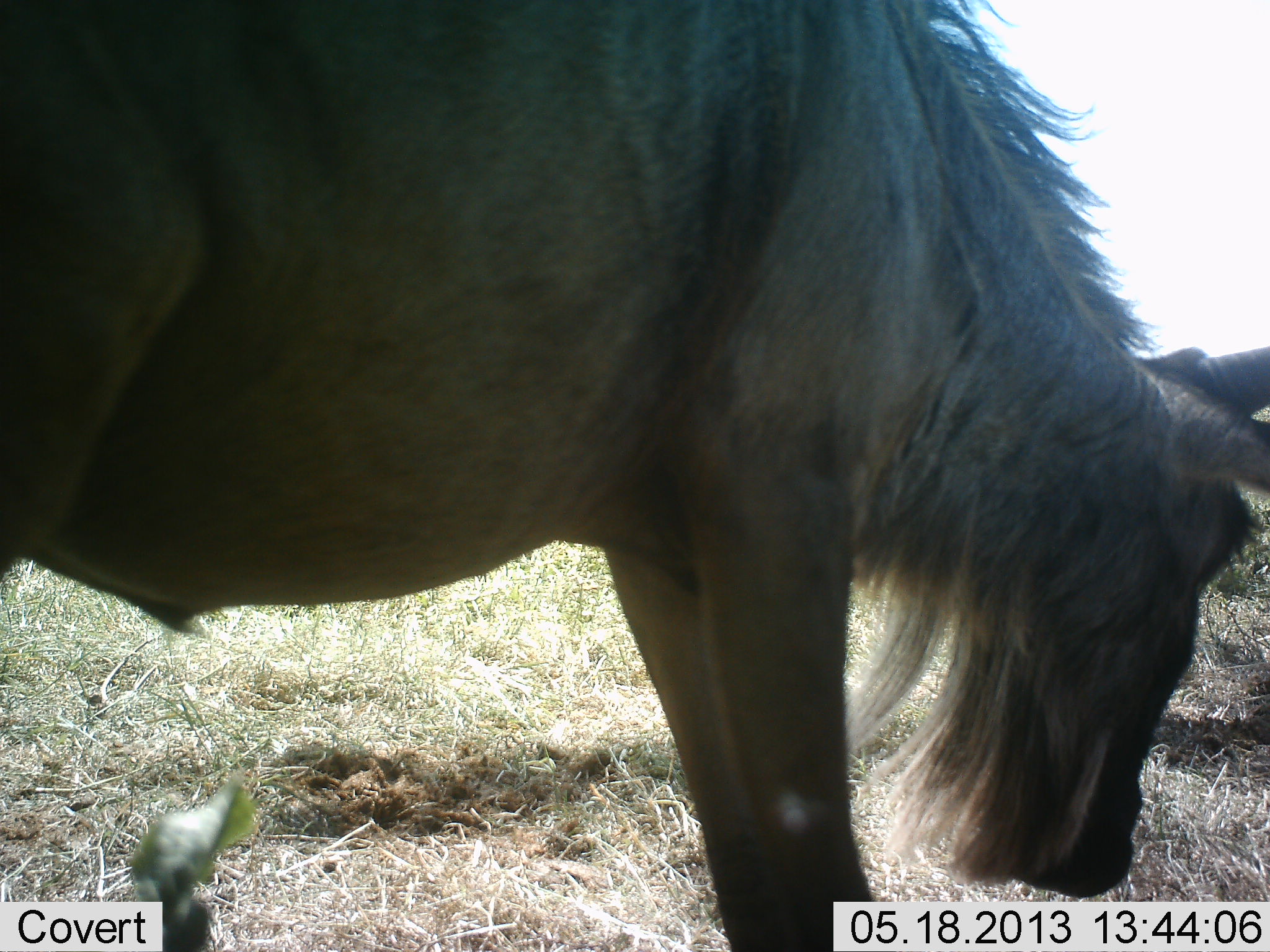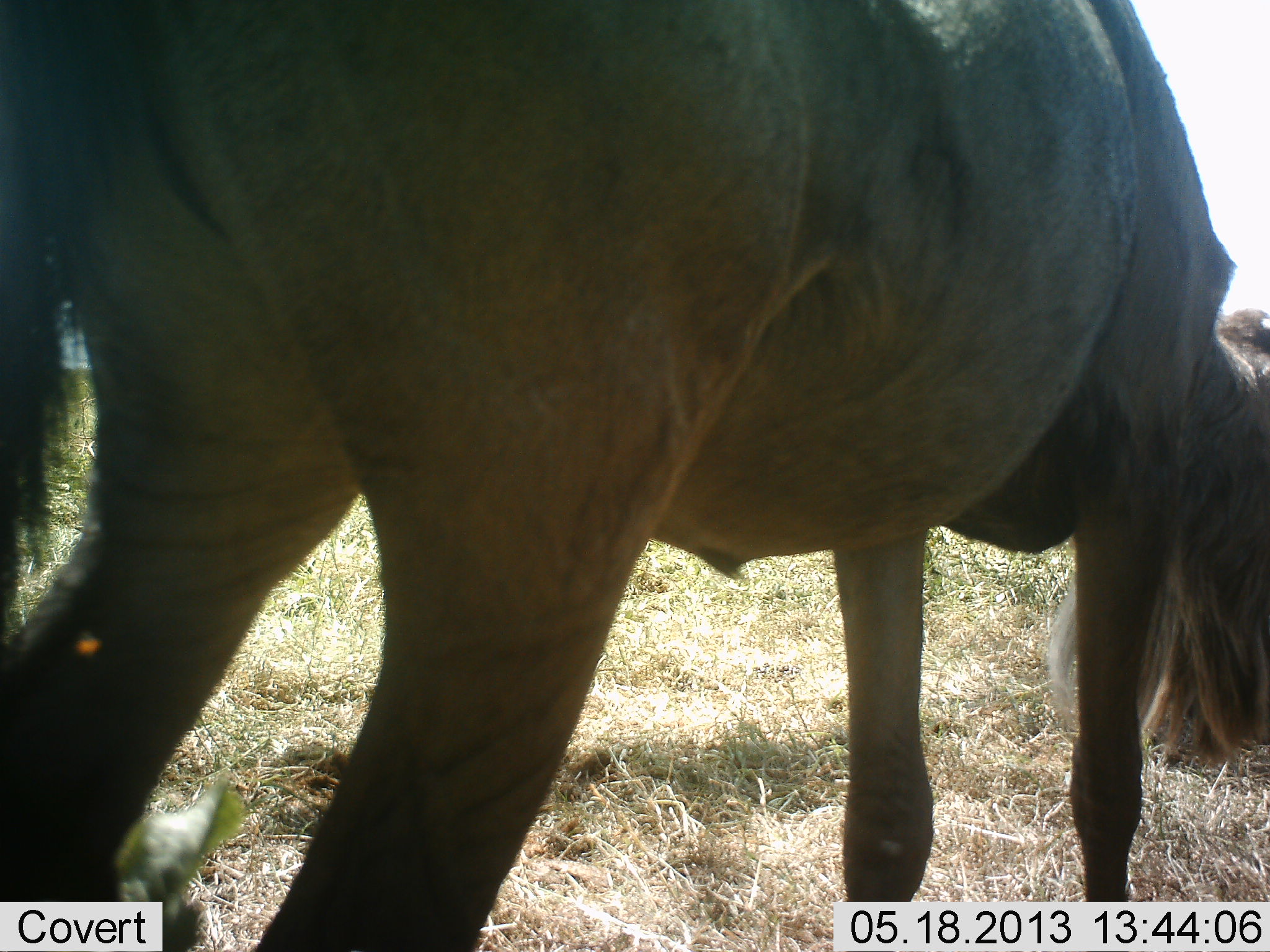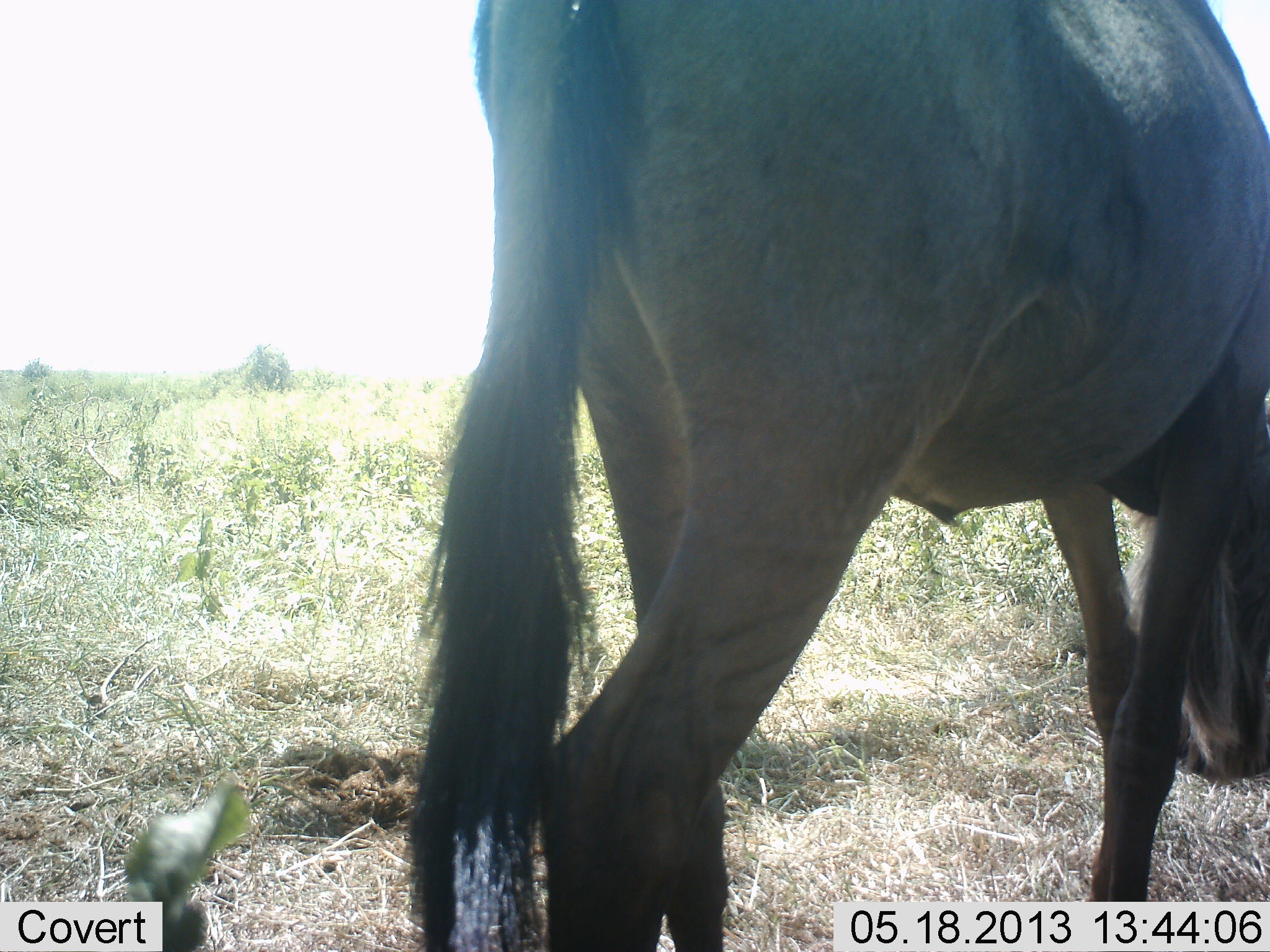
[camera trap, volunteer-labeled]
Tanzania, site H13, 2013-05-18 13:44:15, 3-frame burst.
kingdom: Animalia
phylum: Chordata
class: Mammalia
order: Artiodactyla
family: Bovidae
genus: Connochaetes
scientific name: Connochaetes taurinus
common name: blue wildebeest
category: wildebeest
Wildebeest (blue wildebeest) (Connochaetes taurinus), count 1. Behavior (volunteer vote fractions): standing 10%, resting 0%, moving 80%, interacting 0%. Young present (vote fraction): 0%. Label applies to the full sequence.